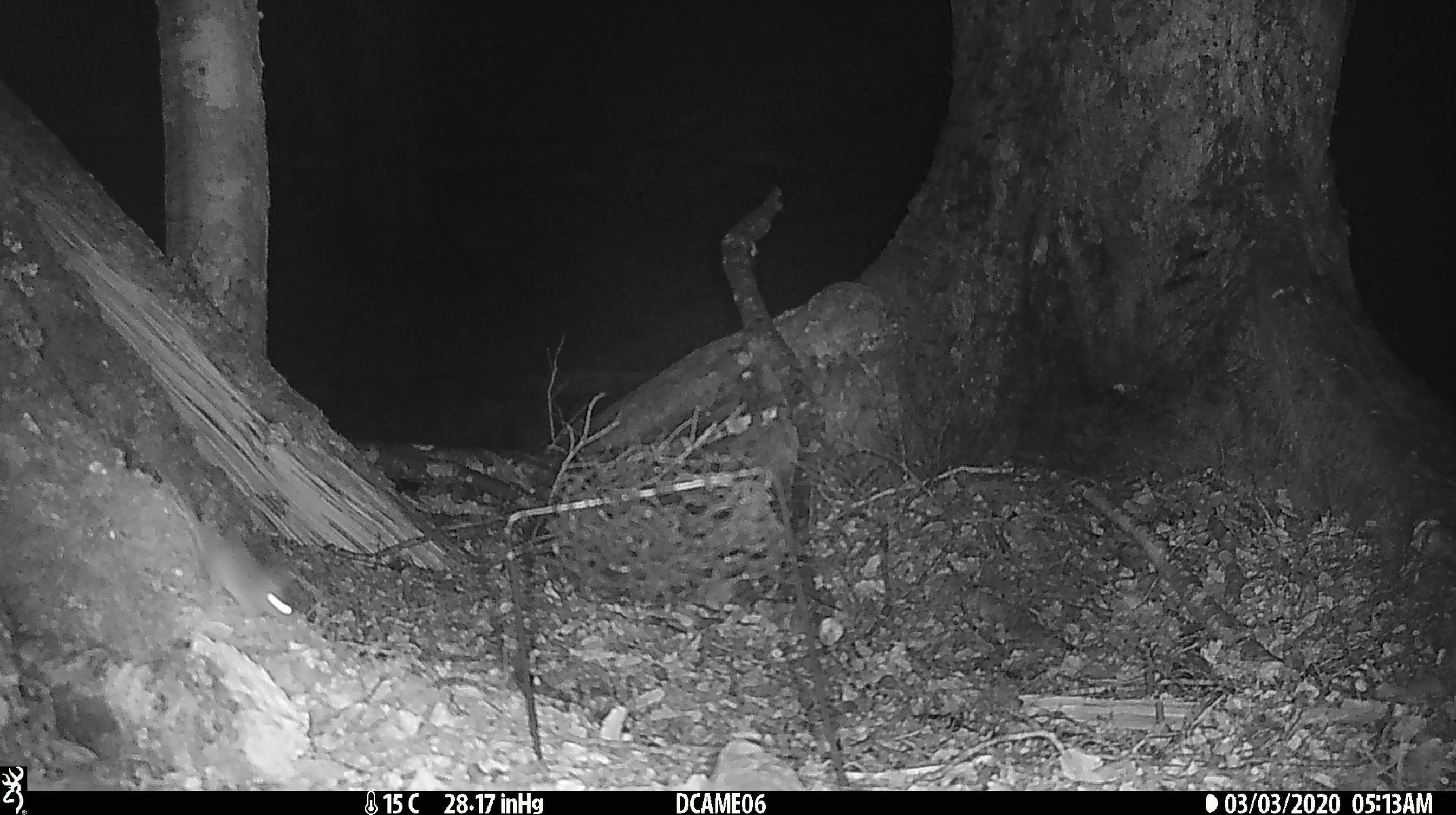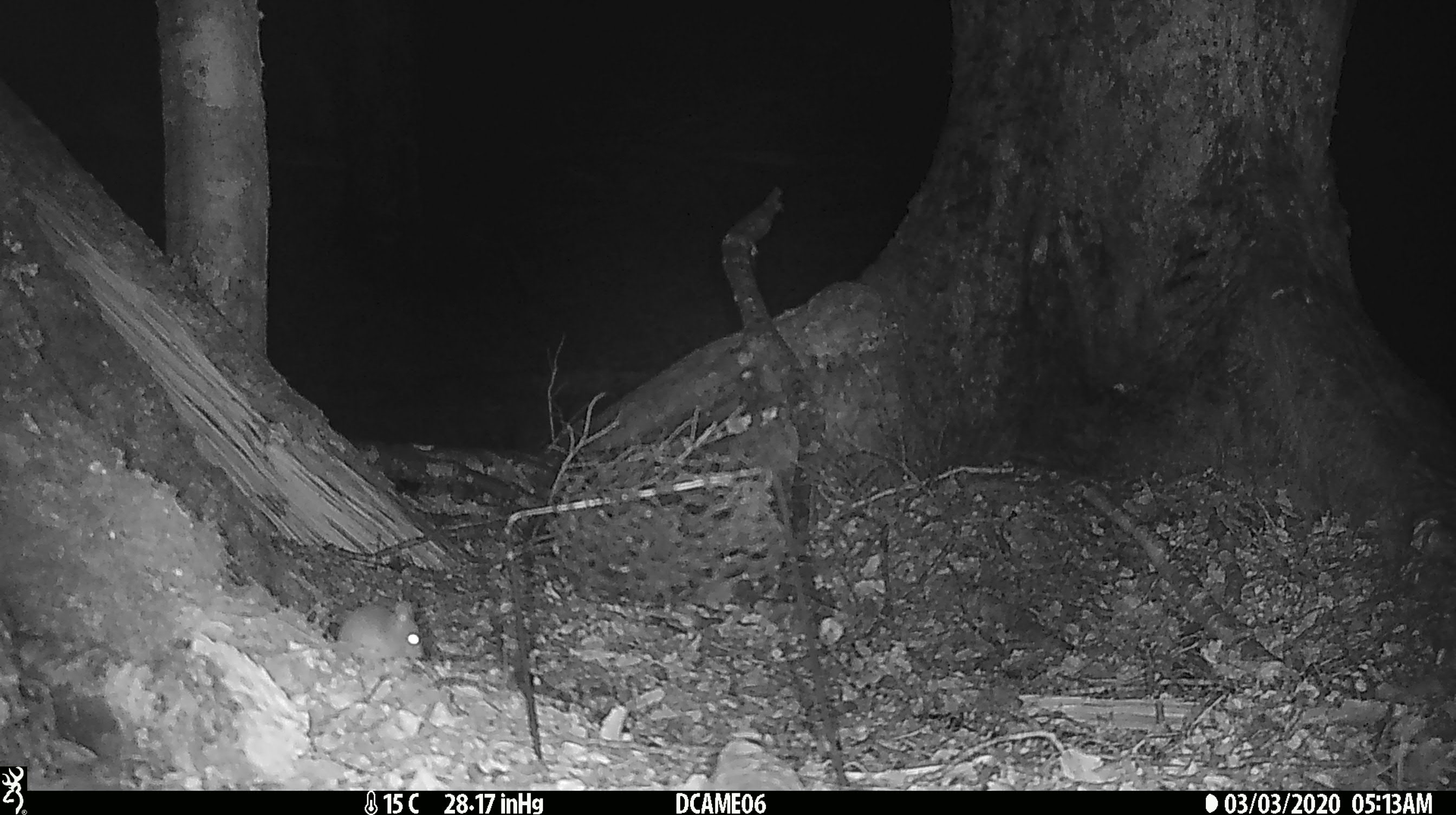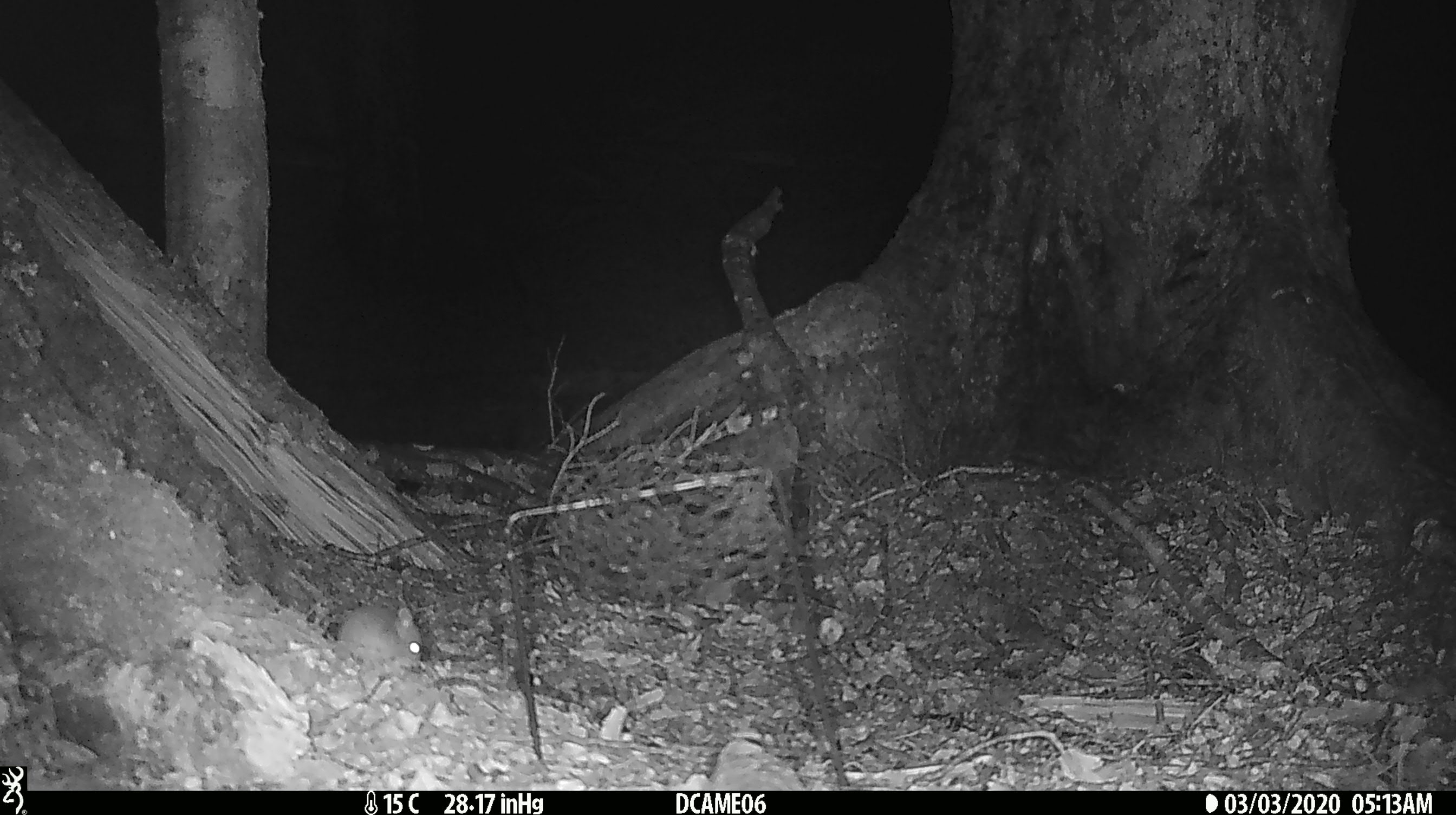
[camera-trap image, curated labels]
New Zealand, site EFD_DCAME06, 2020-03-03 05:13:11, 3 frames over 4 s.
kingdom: Animalia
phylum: Chordata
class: Mammalia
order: Rodentia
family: Muridae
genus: Mus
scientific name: Mus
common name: mouse